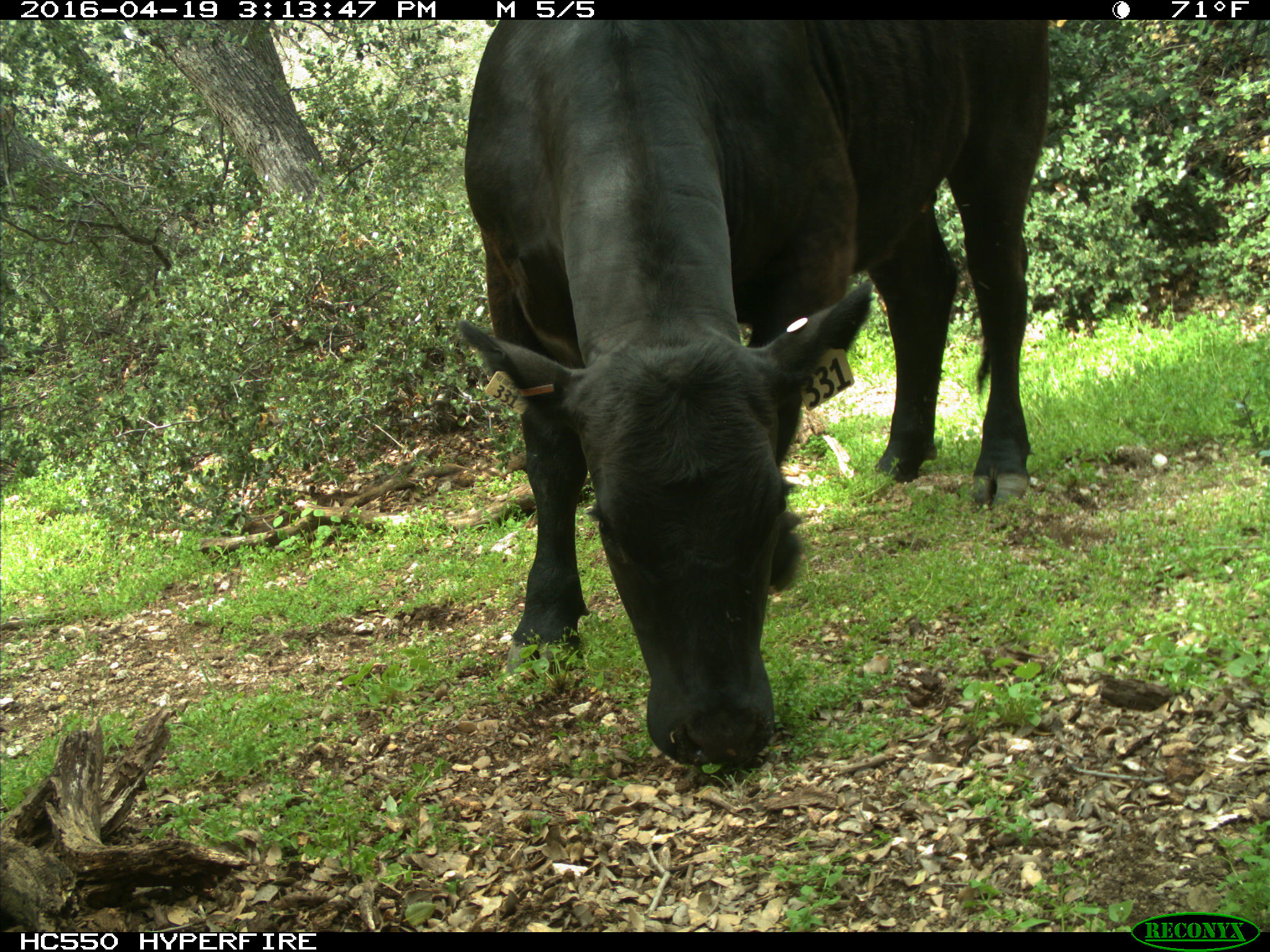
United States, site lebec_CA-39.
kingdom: Animalia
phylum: Chordata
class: Mammalia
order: Artiodactyla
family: Bovidae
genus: Bos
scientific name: Bos taurus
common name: domestic cow